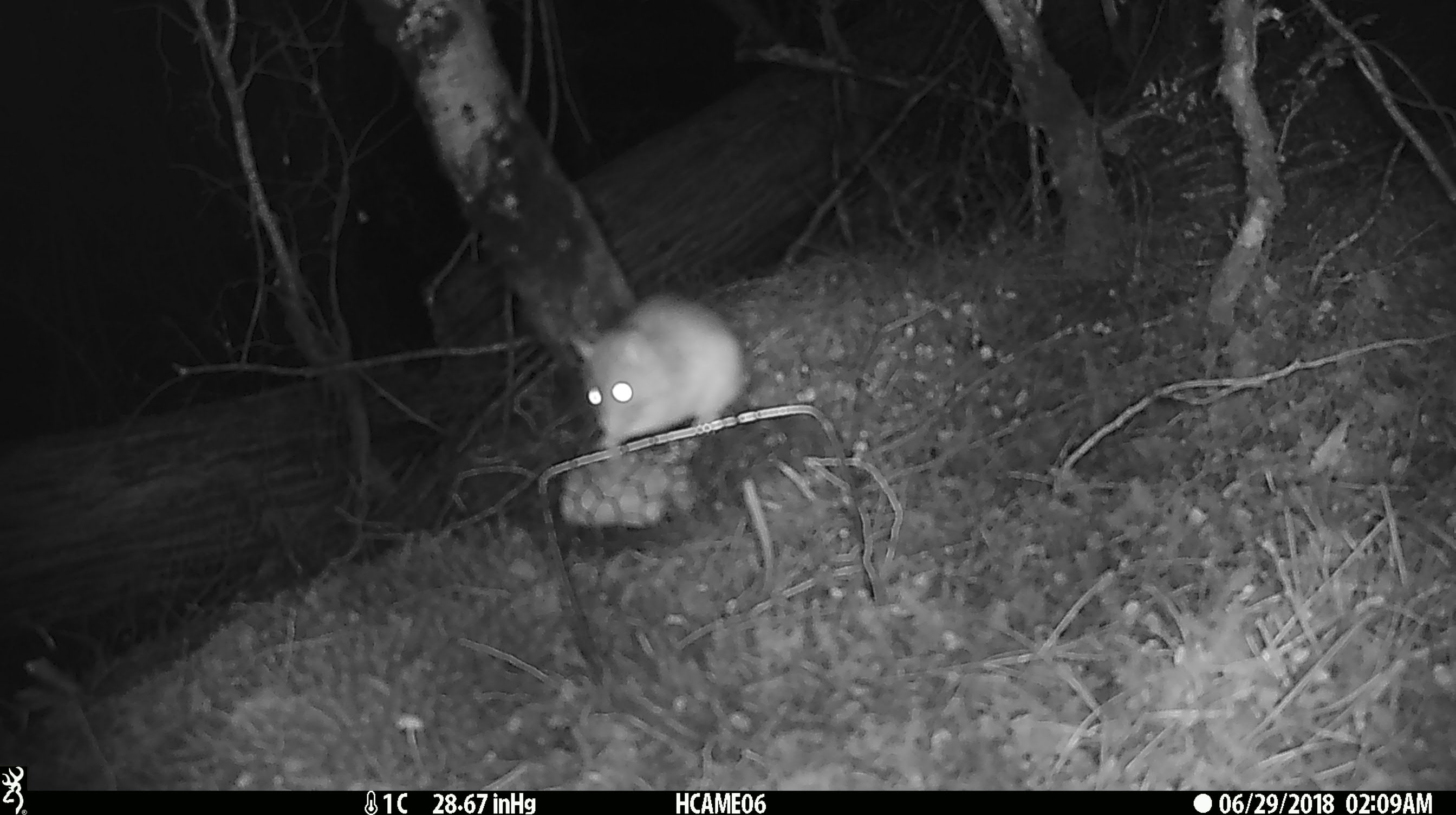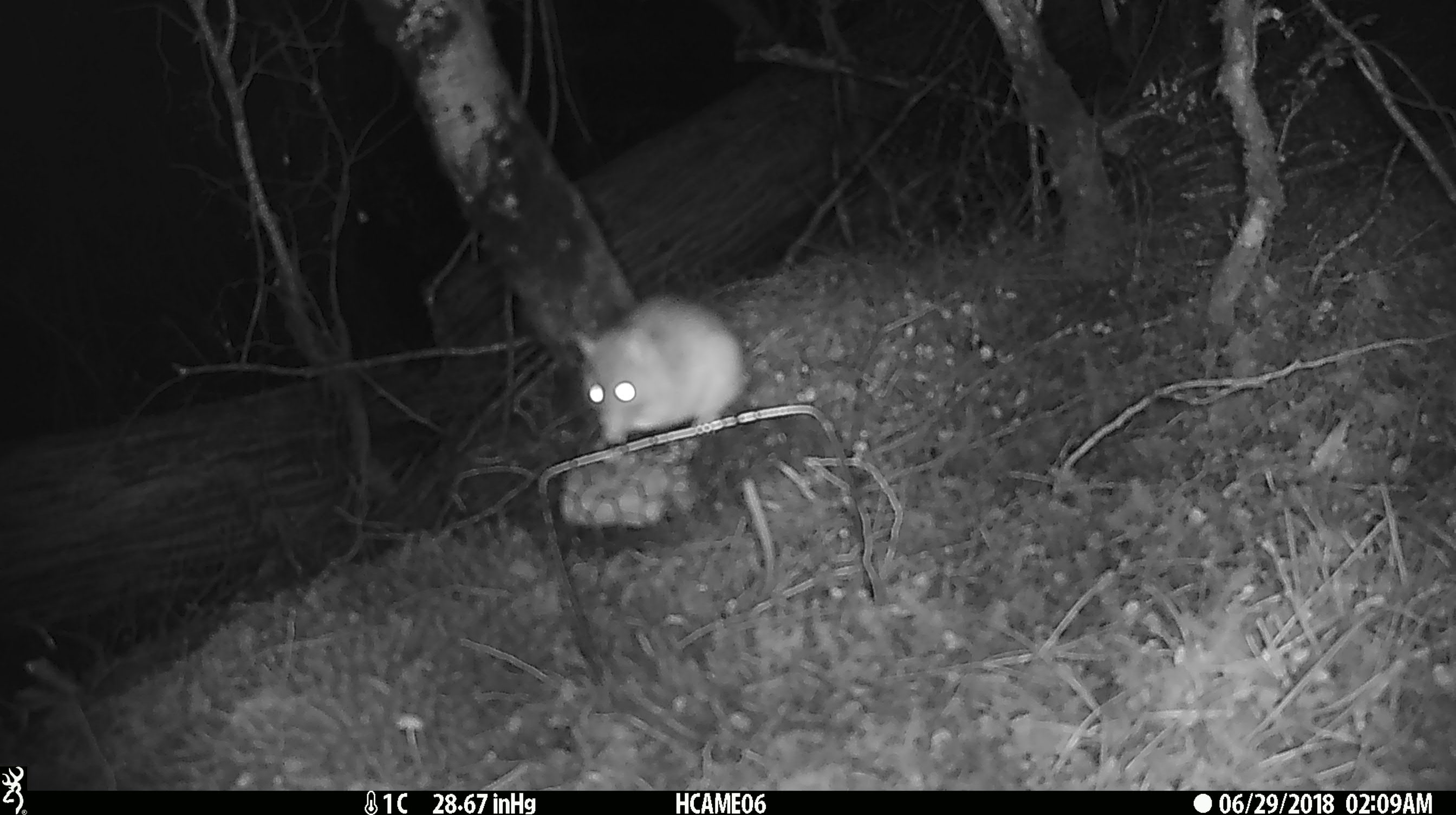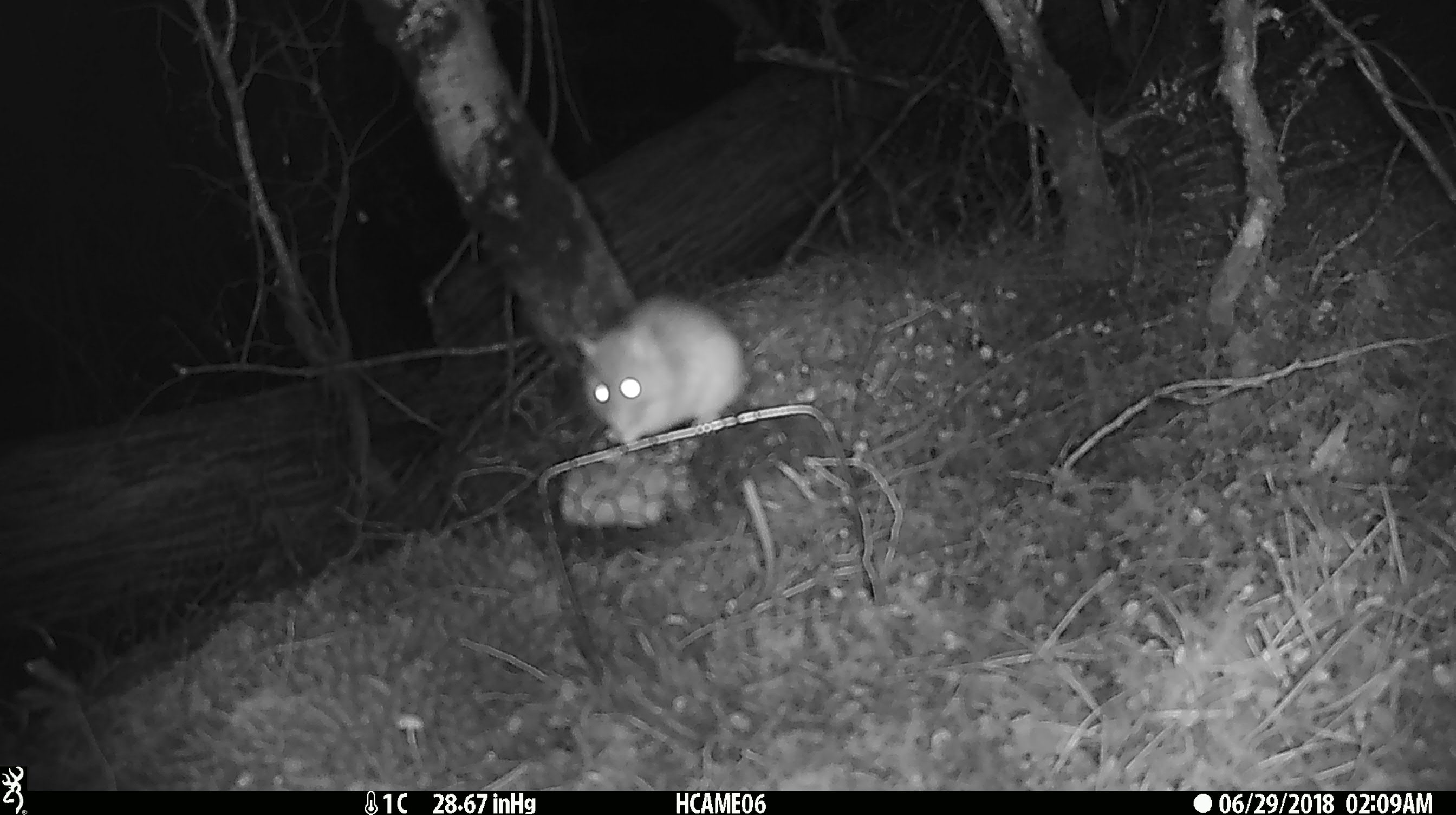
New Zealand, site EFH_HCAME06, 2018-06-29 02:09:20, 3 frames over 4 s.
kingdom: Animalia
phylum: Chordata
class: Mammalia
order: Rodentia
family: Muridae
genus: Rattus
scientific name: Rattus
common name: rat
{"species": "rat (Rattus)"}